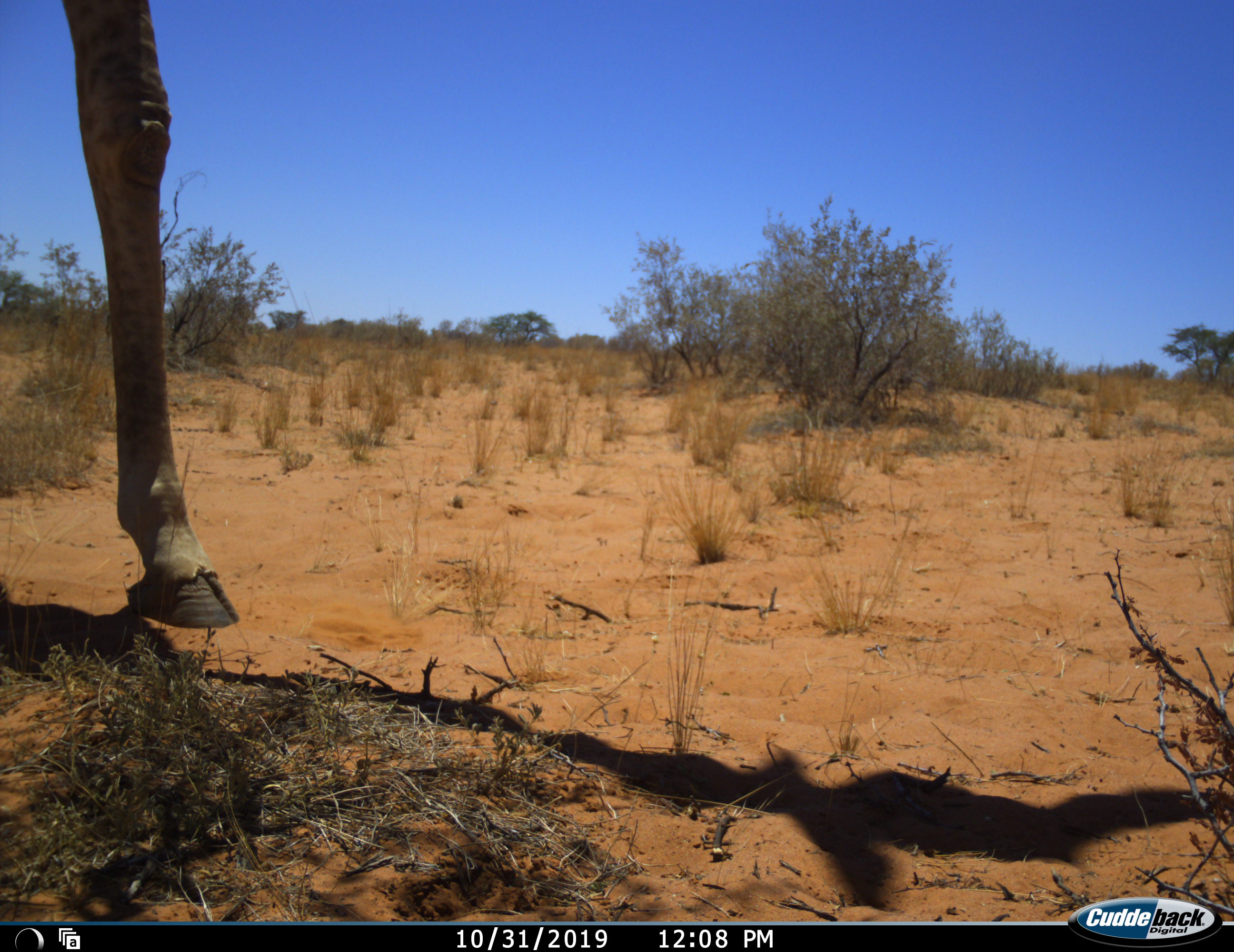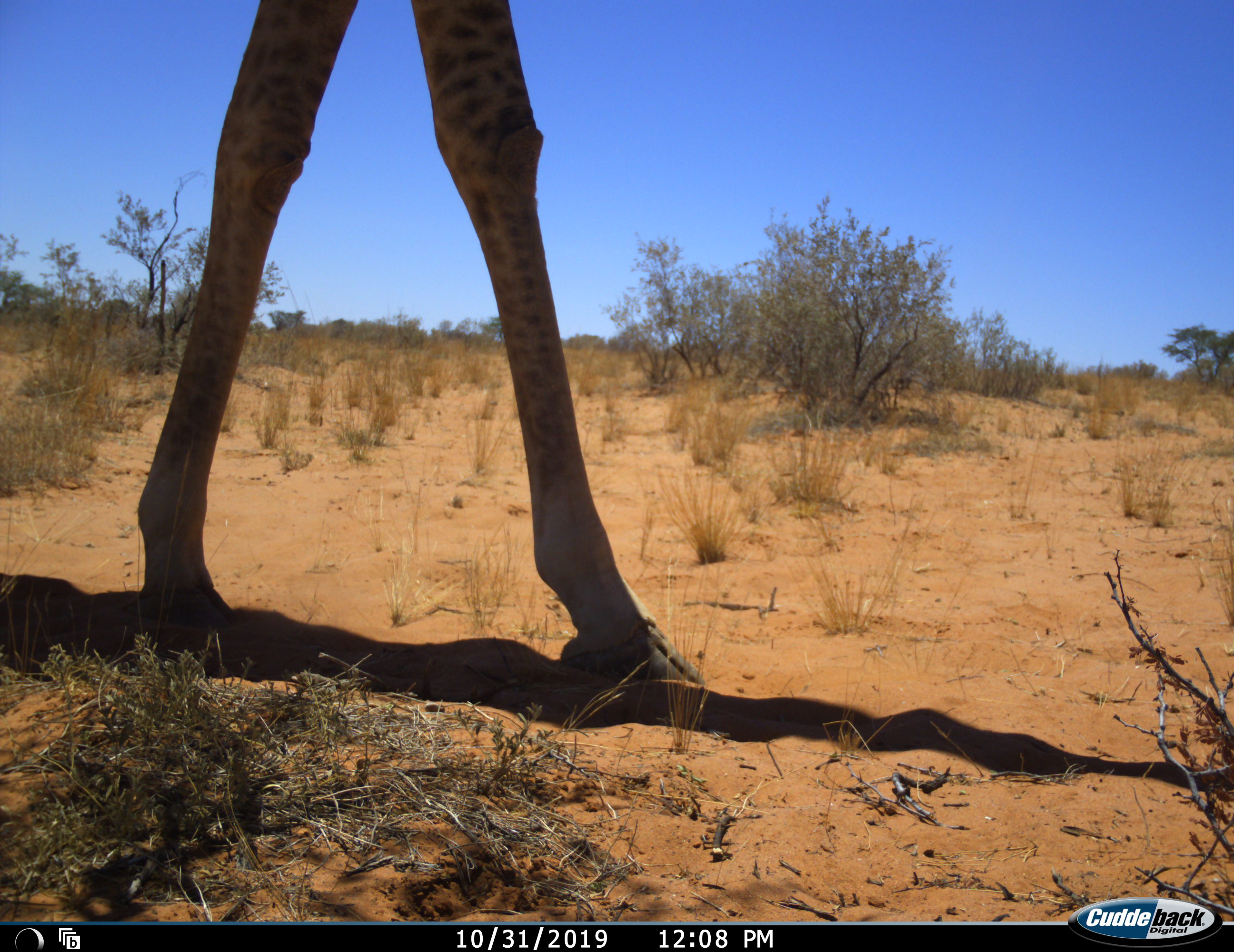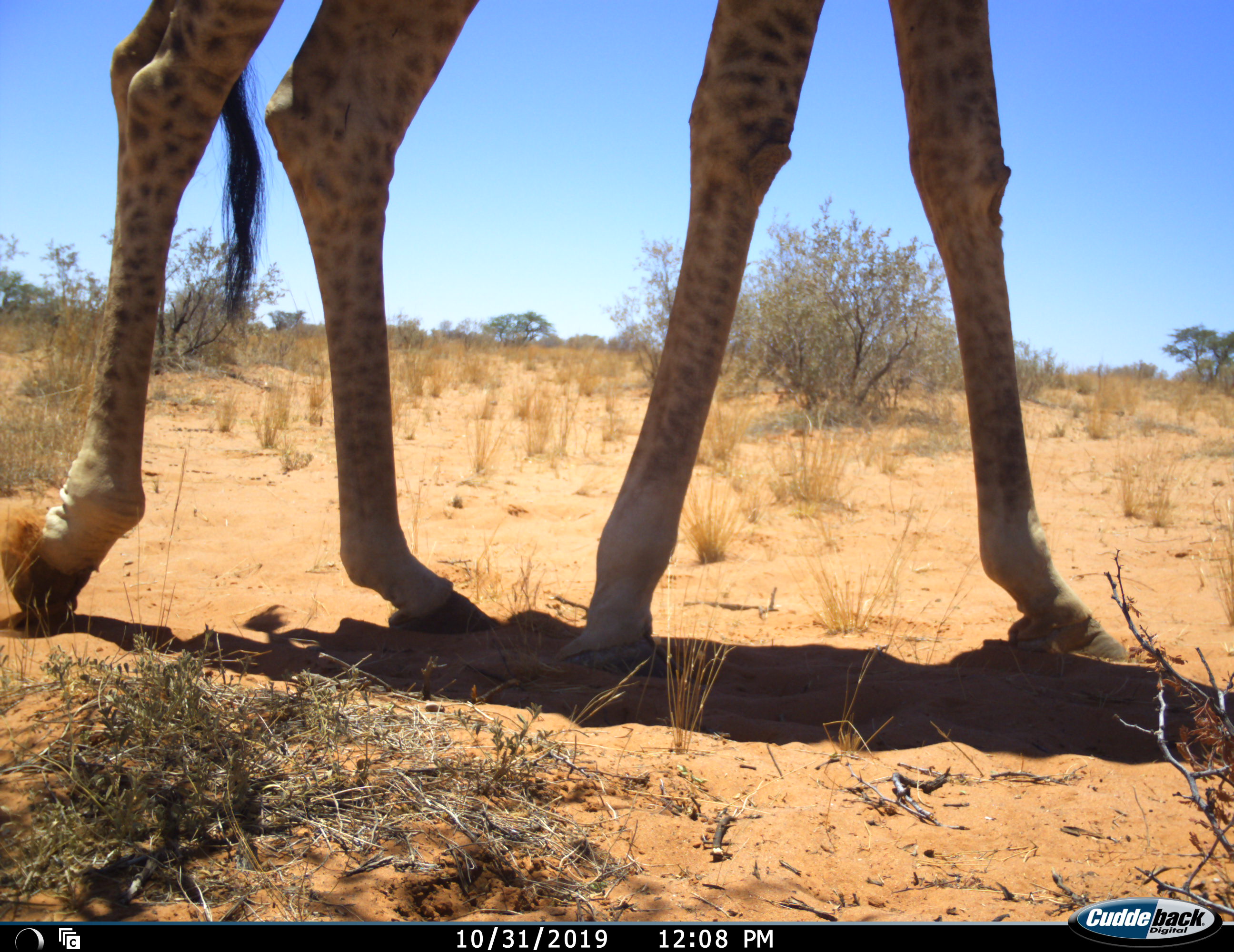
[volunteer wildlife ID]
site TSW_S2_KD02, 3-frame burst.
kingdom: Animalia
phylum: Chordata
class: Mammalia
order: Artiodactyla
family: Giraffidae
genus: Giraffa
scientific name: Giraffa camelopardalis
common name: giraffe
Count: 1.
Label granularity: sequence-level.